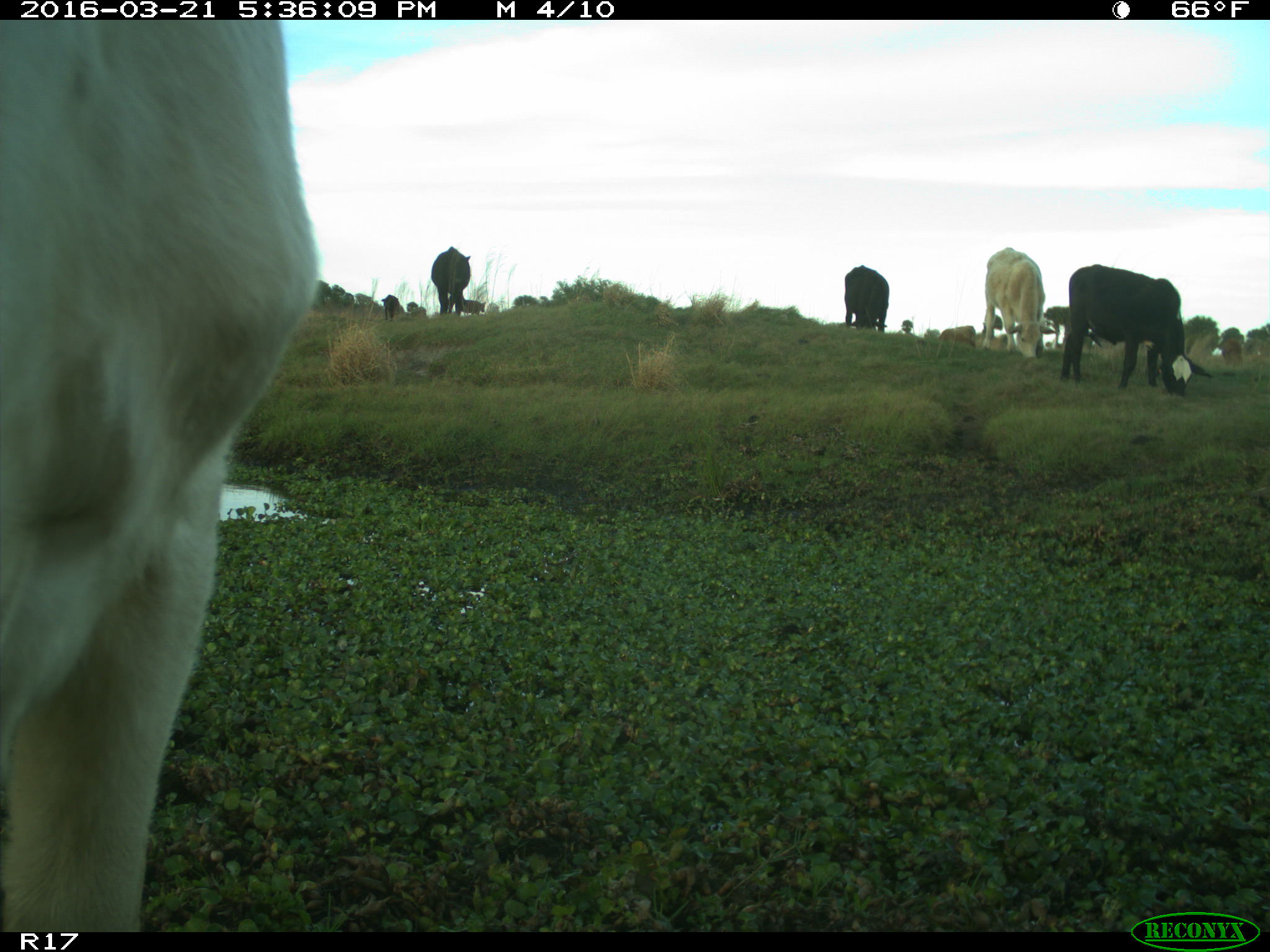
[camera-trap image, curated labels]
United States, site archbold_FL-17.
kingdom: Animalia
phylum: Chordata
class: Mammalia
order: Artiodactyla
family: Bovidae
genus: Bos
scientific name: Bos taurus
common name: domestic cow